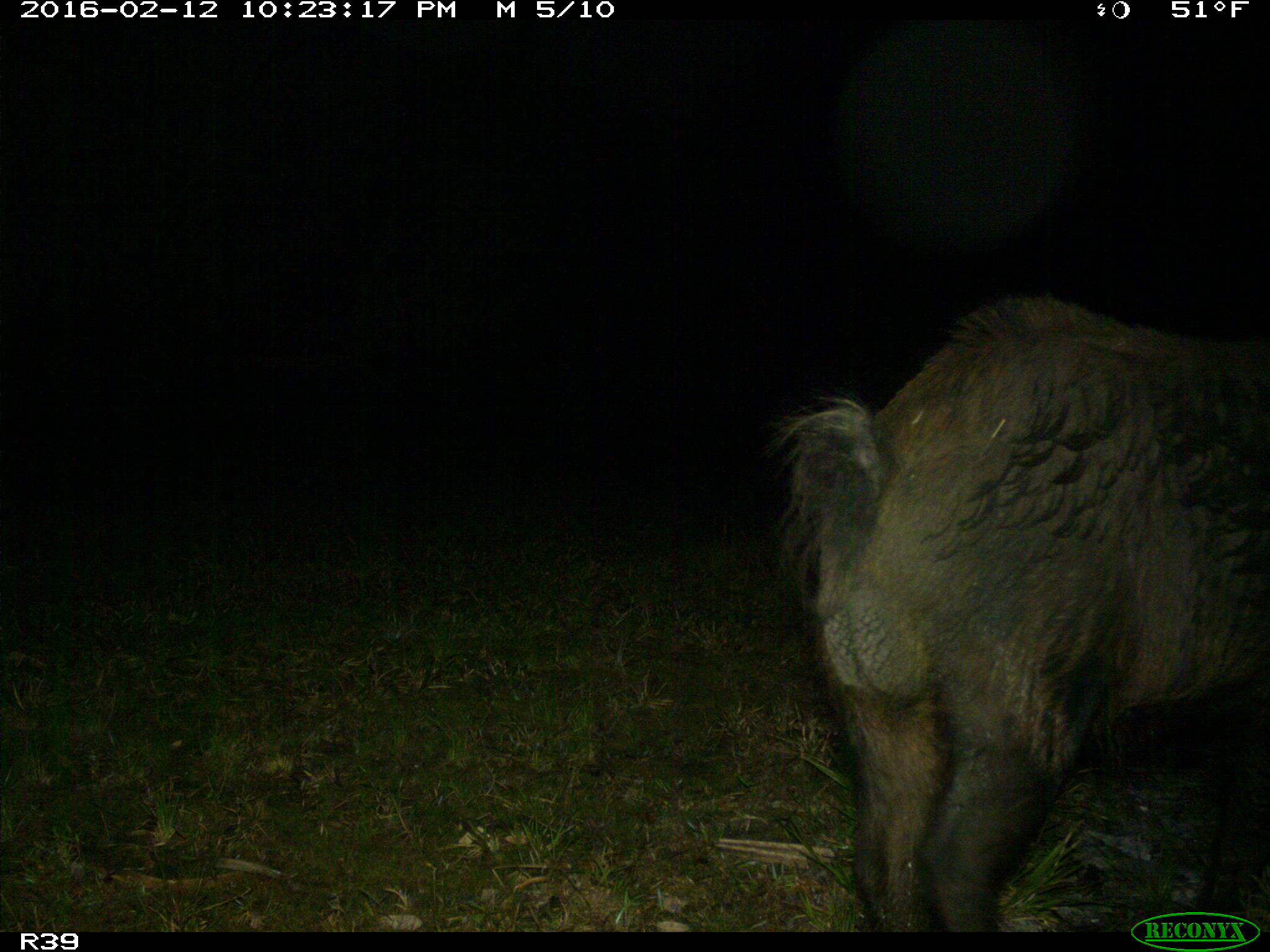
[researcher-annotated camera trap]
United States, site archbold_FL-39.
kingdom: Animalia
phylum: Chordata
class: Mammalia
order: Artiodactyla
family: Suidae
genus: Sus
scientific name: Sus scrofa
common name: wild boar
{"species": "Sus scrofa (wild boar)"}